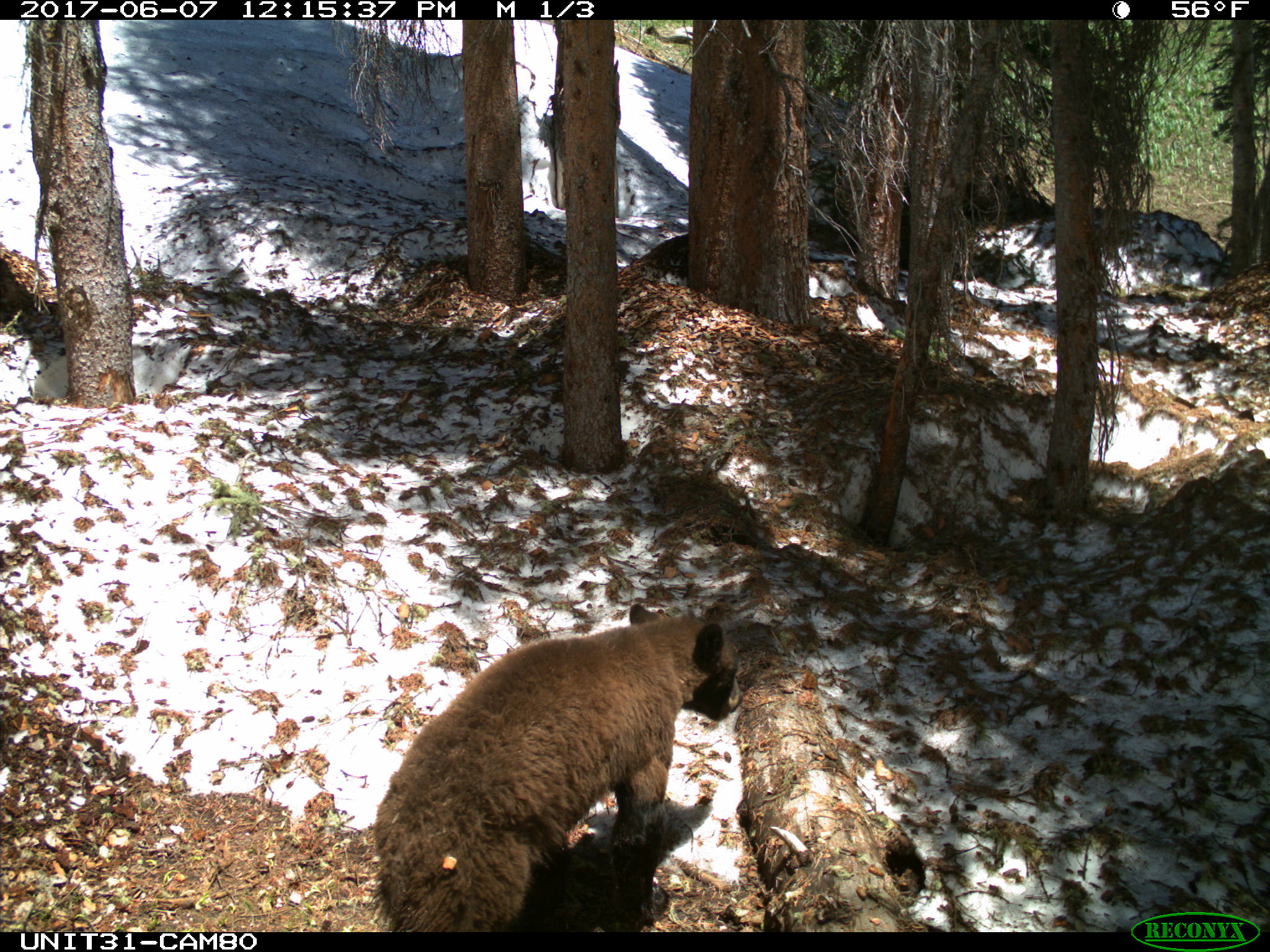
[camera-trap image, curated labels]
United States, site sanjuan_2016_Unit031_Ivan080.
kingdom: Animalia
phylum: Chordata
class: Mammalia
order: Carnivora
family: Ursidae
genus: Ursus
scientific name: Ursus americanus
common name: american black bear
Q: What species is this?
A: Ursus americanus (american black bear).